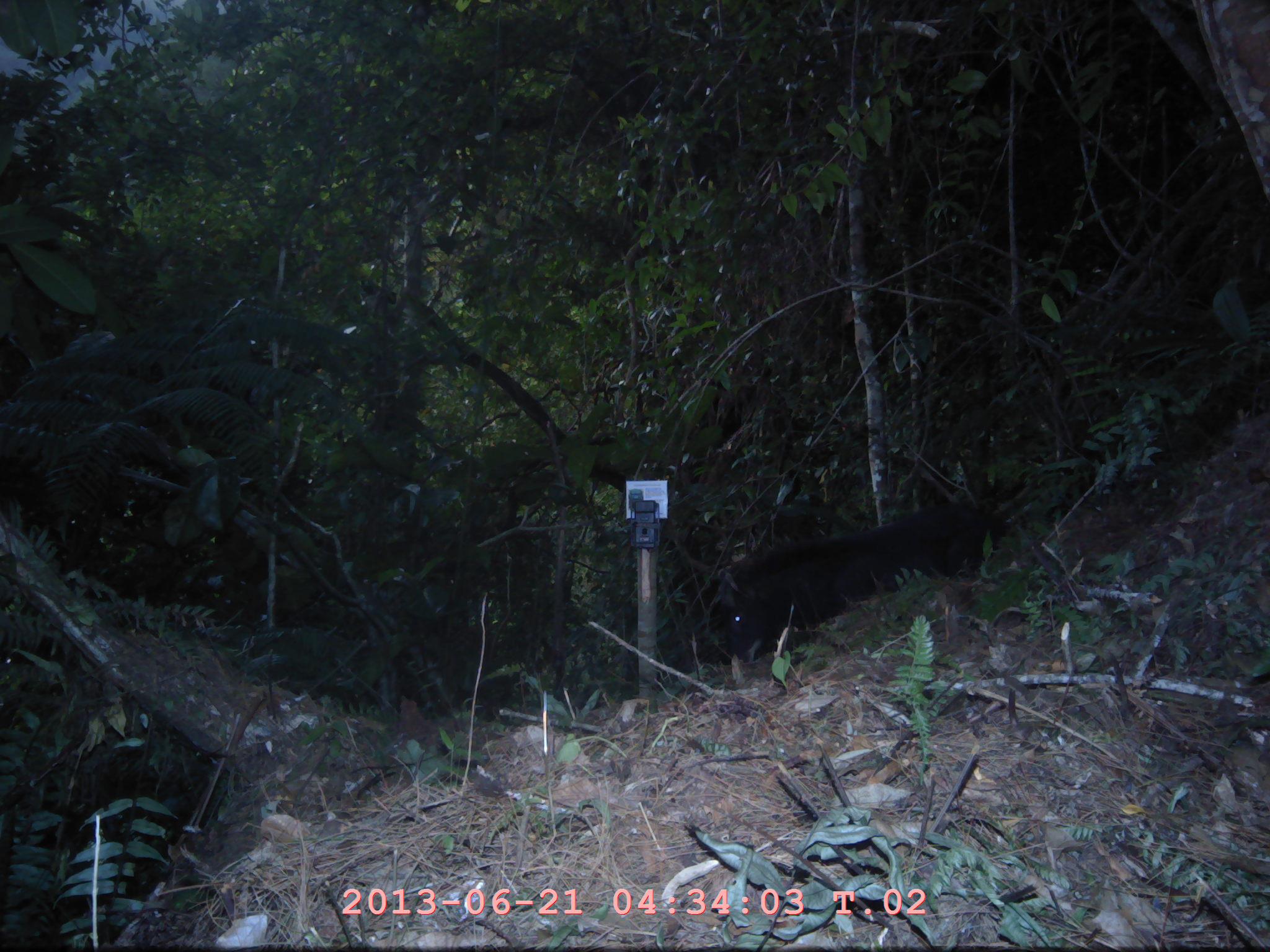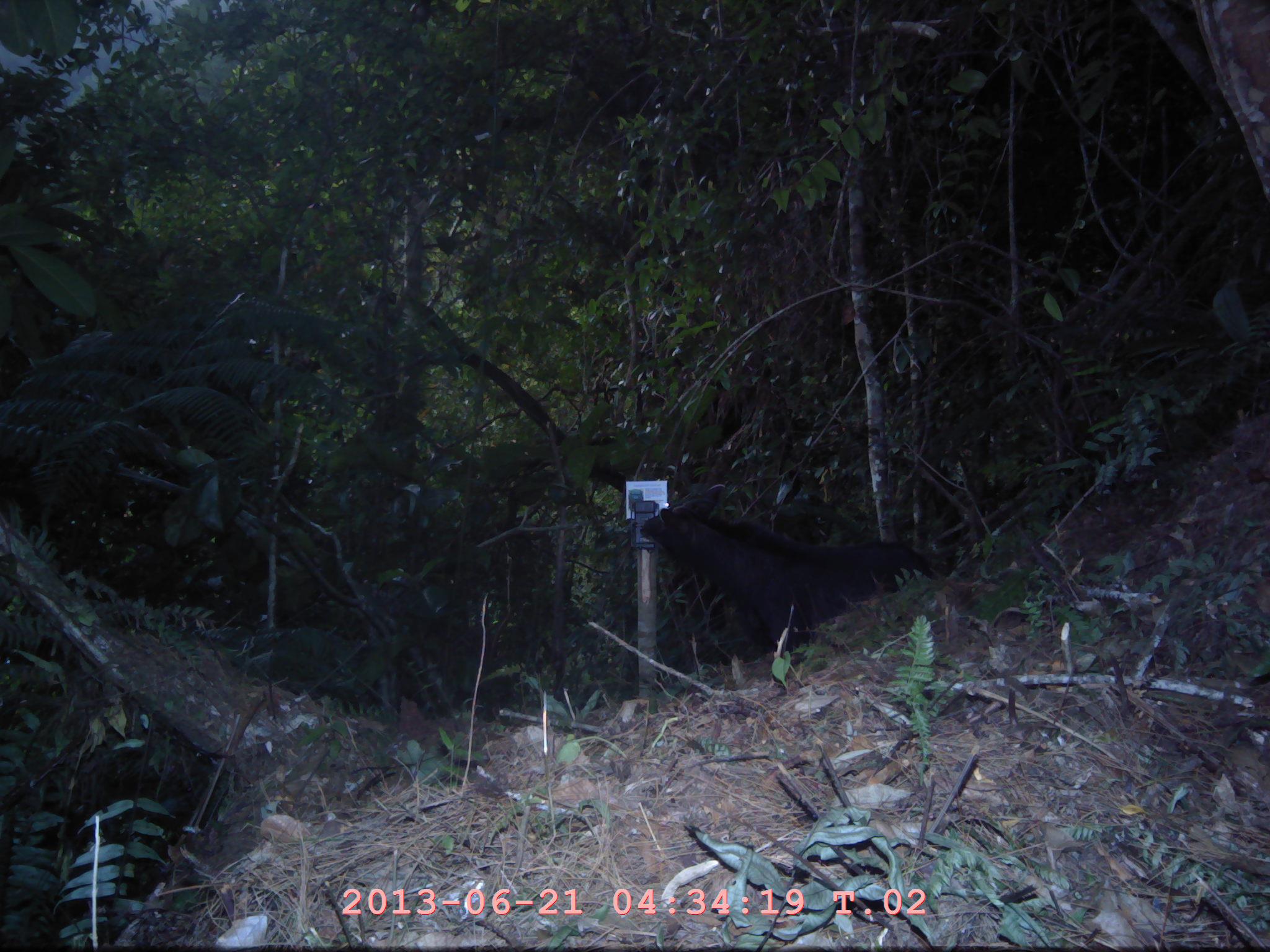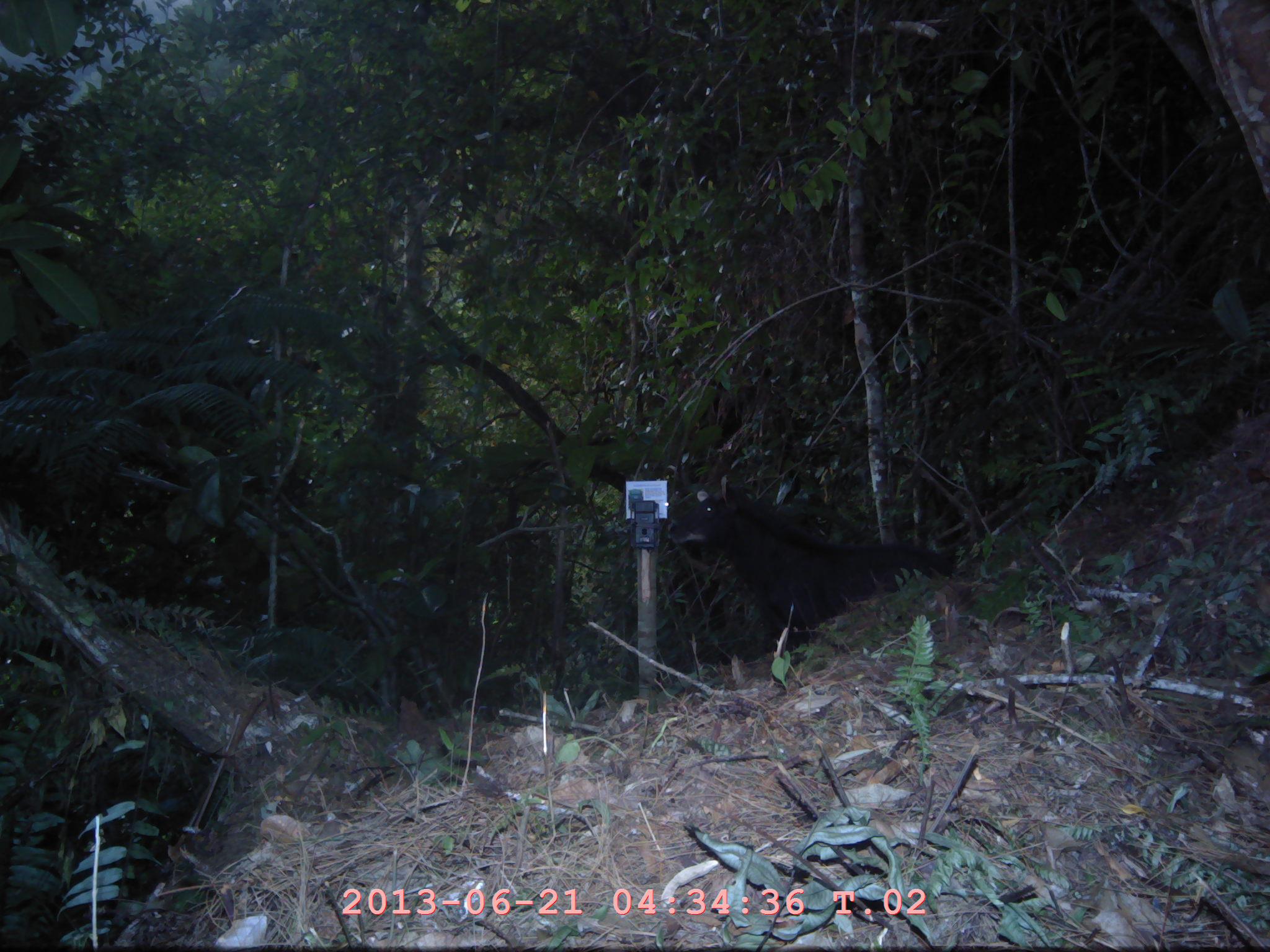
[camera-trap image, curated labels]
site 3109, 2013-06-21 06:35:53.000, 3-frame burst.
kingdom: Animalia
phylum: Chordata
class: Mammalia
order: Artiodactyla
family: Bovidae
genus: Capricornis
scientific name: Capricornis sumatraensis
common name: southern serow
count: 1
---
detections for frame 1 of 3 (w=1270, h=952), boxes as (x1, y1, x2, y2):
capricornis sumatraensis: (716, 501, 1004, 662)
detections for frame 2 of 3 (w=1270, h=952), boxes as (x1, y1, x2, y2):
capricornis sumatraensis: (639, 482, 937, 652)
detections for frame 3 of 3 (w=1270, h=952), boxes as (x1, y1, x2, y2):
capricornis sumatraensis: (665, 482, 956, 648)